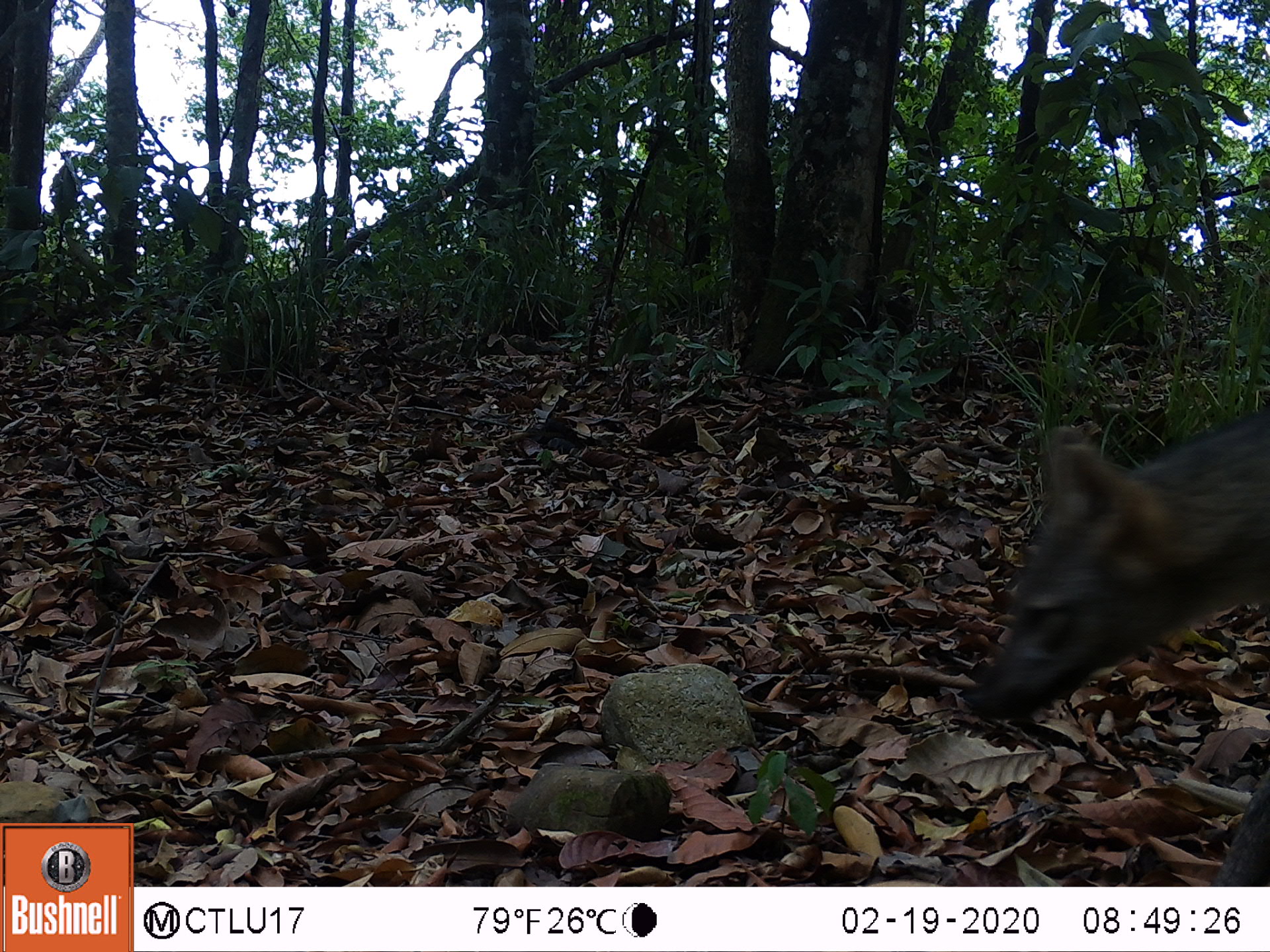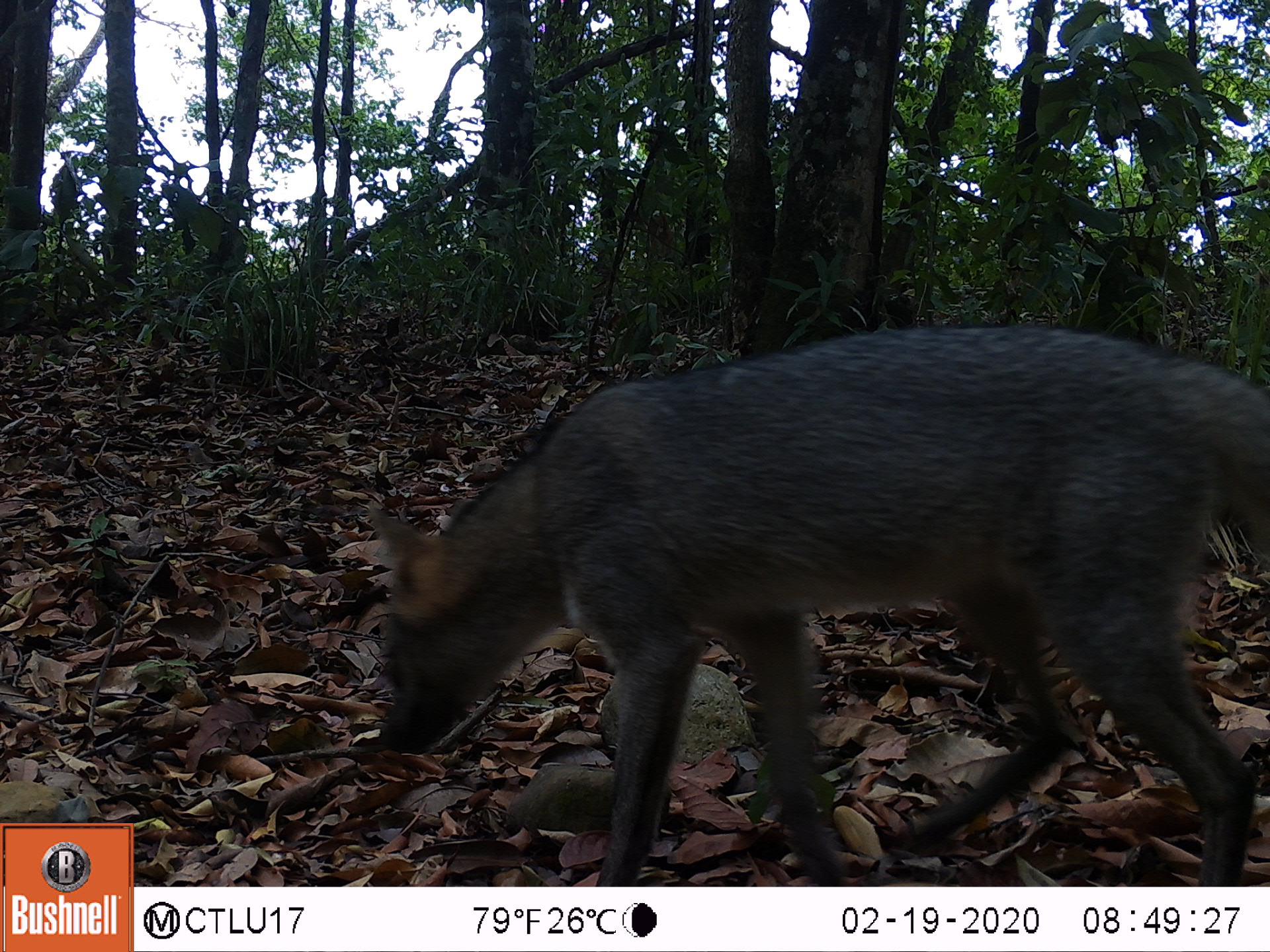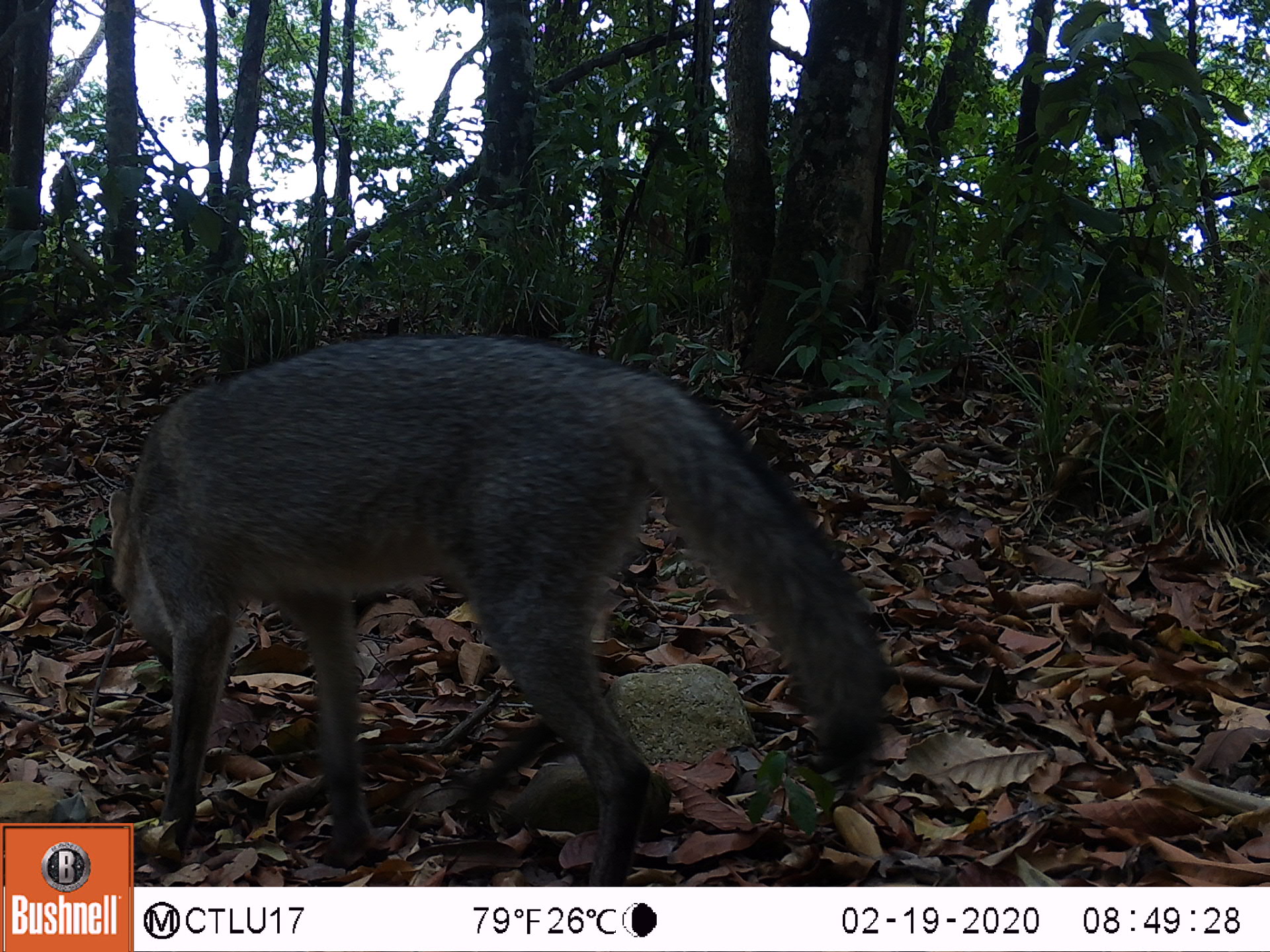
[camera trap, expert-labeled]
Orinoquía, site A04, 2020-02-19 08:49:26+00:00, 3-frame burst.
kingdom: Animalia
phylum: Chordata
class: Mammalia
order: Carnivora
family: Canidae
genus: Cerdocyon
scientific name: Cerdocyon thous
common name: crab-eating fox